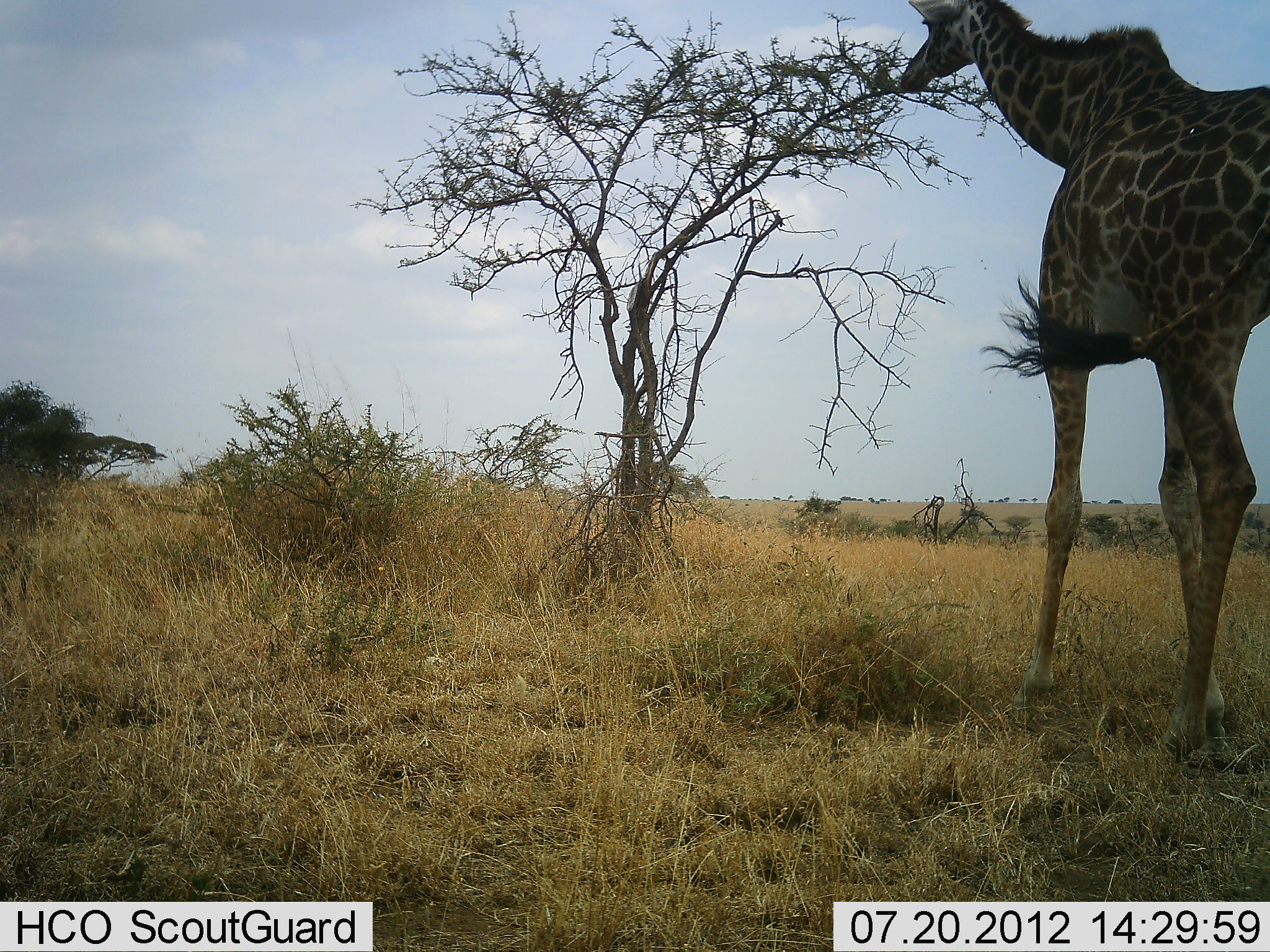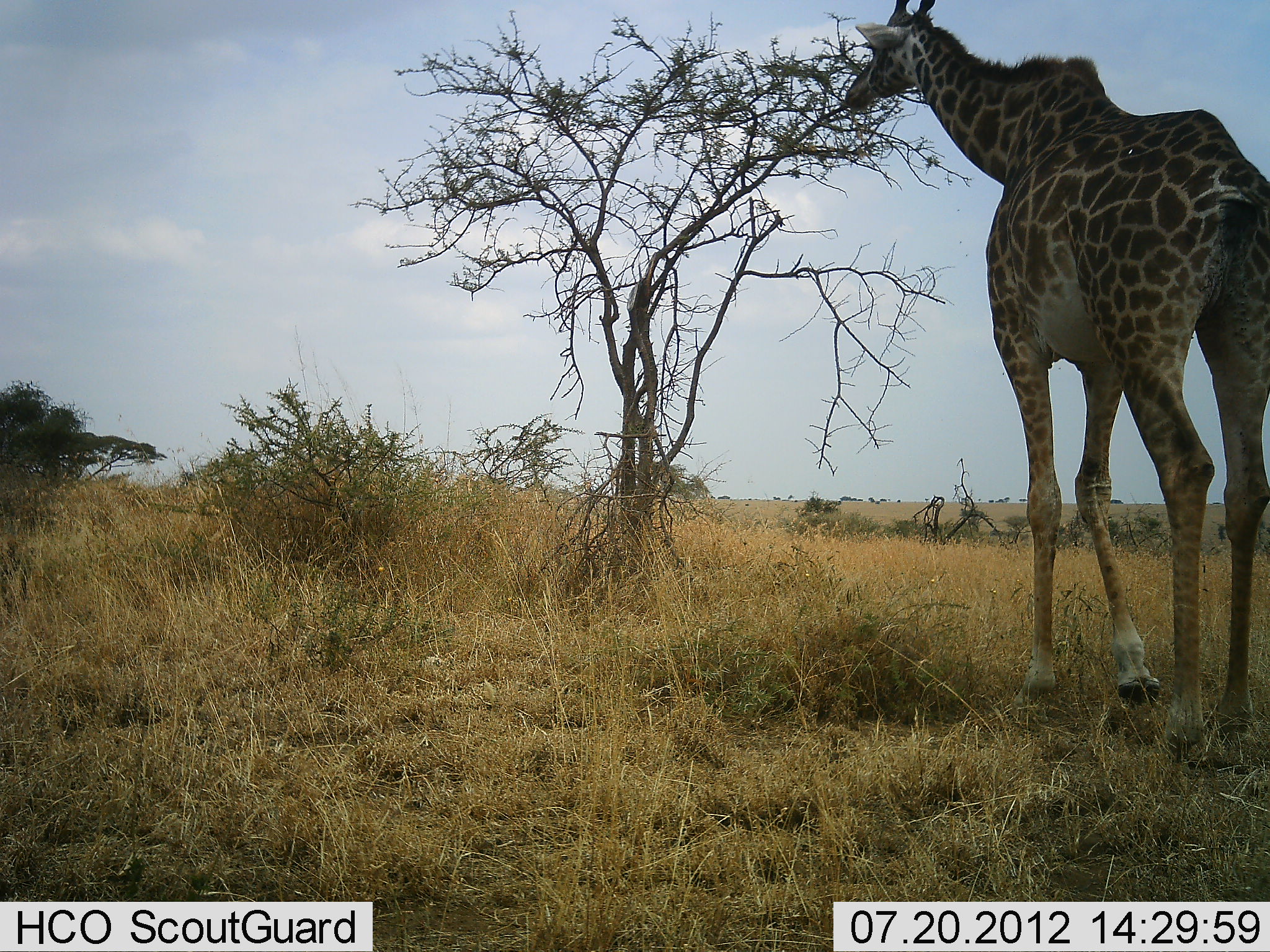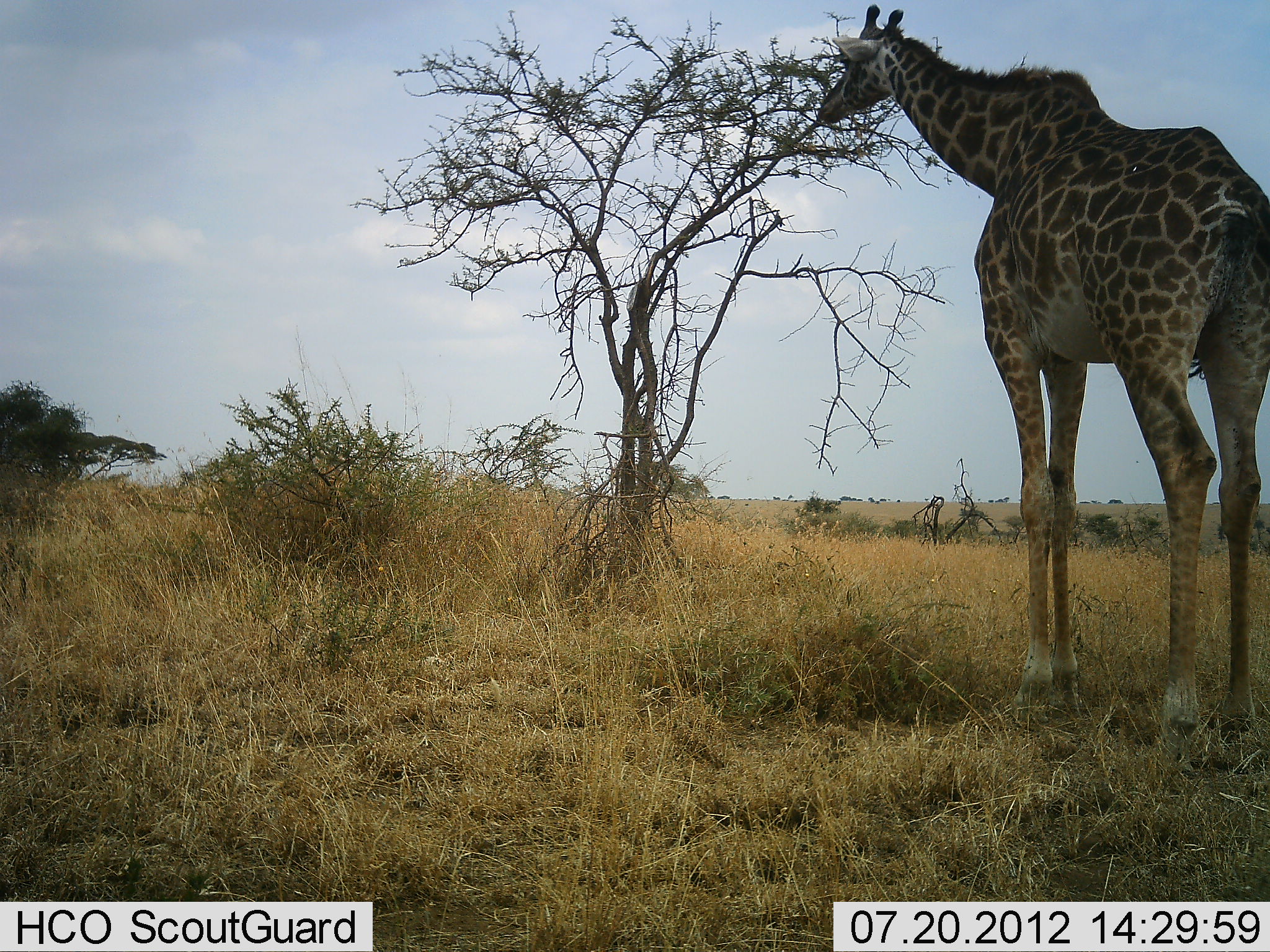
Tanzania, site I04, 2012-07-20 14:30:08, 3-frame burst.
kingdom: Animalia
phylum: Chordata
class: Mammalia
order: Artiodactyla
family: Giraffidae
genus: Giraffa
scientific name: Giraffa camelopardalis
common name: giraffe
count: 1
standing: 20%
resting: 0%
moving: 60%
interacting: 0%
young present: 0%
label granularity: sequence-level